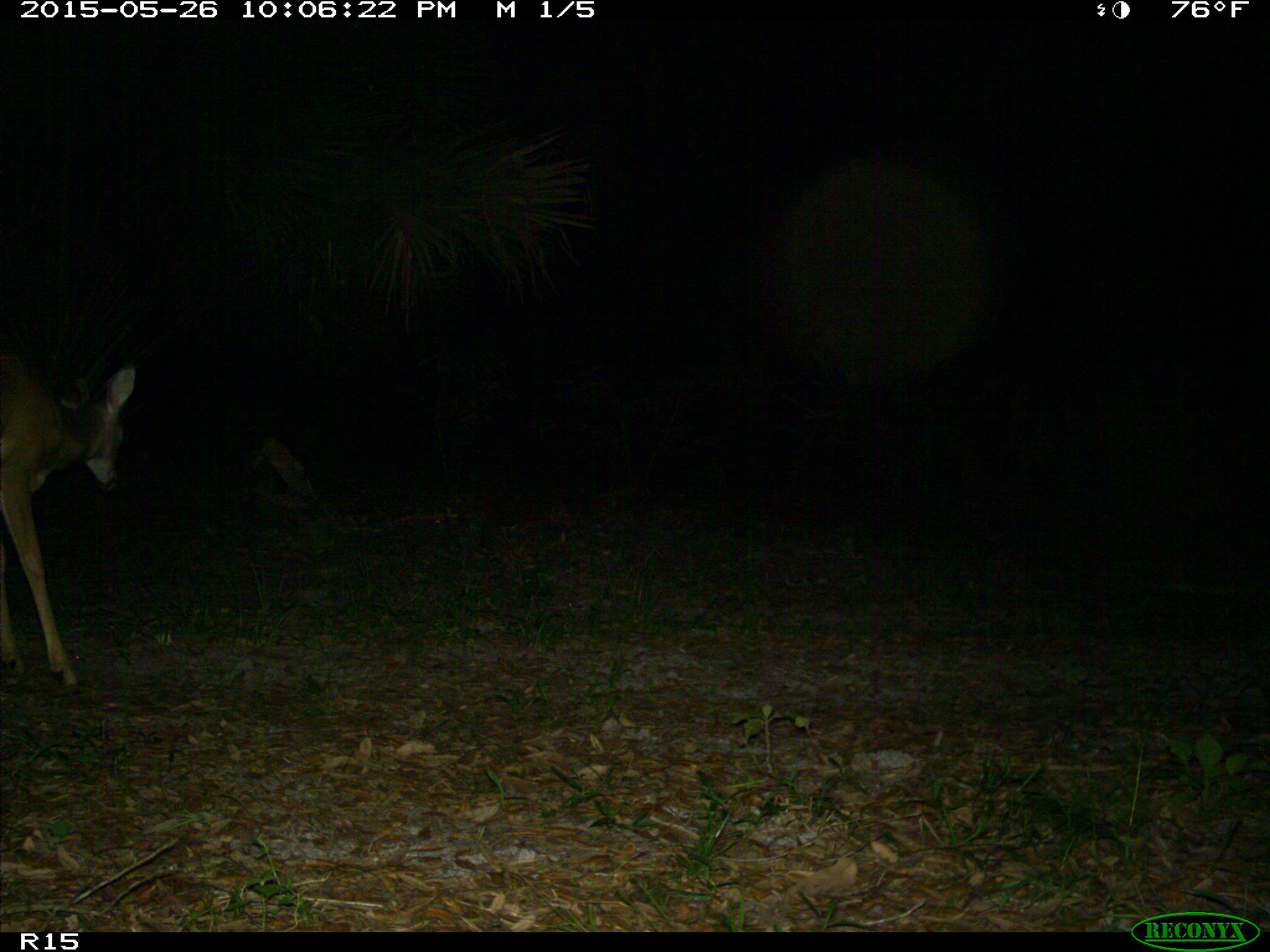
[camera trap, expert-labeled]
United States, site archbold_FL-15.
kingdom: Animalia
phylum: Chordata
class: Mammalia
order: Artiodactyla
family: Cervidae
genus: Odocoileus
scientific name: Odocoileus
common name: deer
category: unidentified deer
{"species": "unidentified deer (deer) (Odocoileus)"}